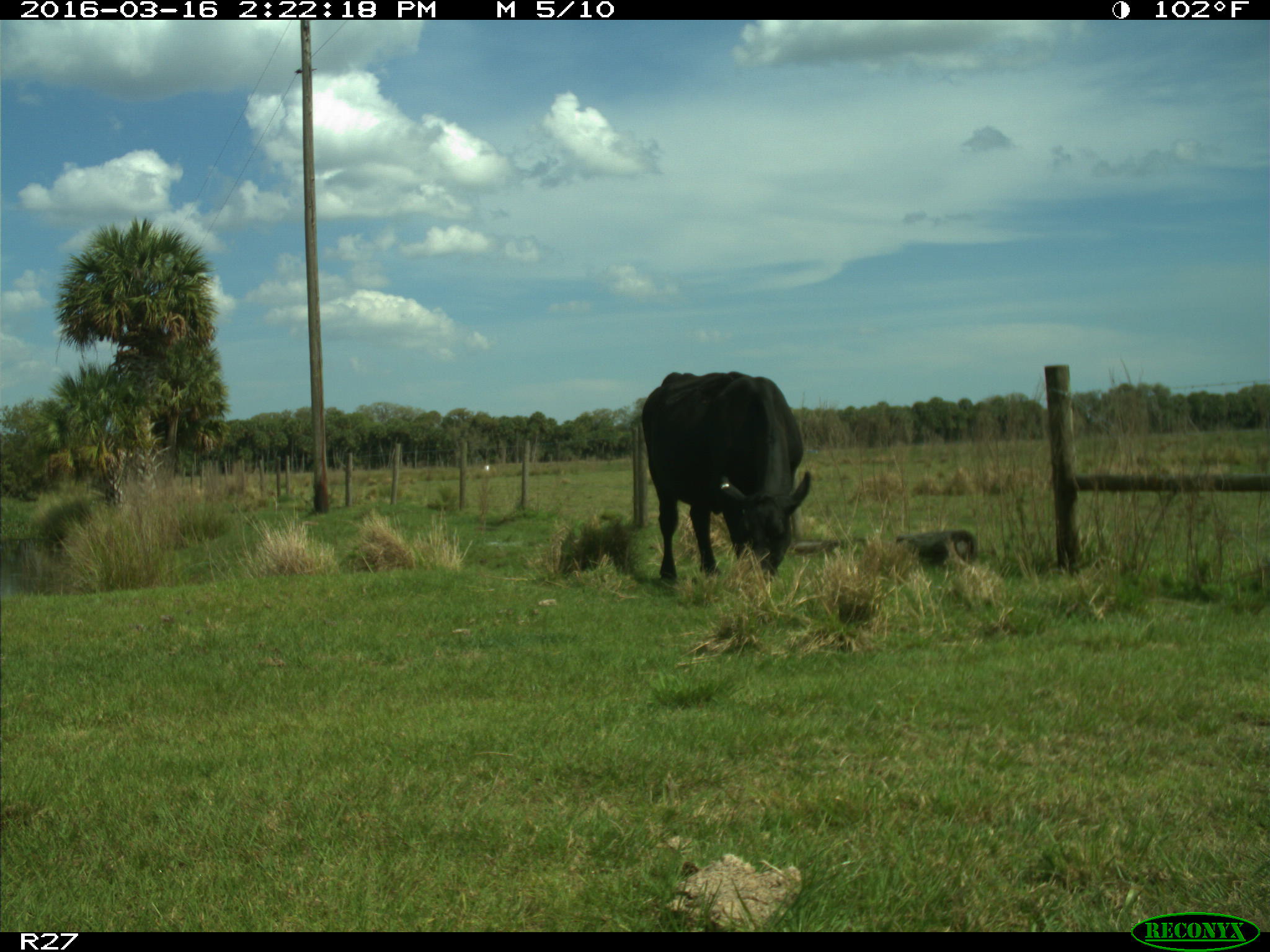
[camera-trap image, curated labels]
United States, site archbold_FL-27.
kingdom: Animalia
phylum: Chordata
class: Mammalia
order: Artiodactyla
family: Bovidae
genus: Bos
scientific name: Bos taurus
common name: domestic cow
Bos taurus (domestic cow).